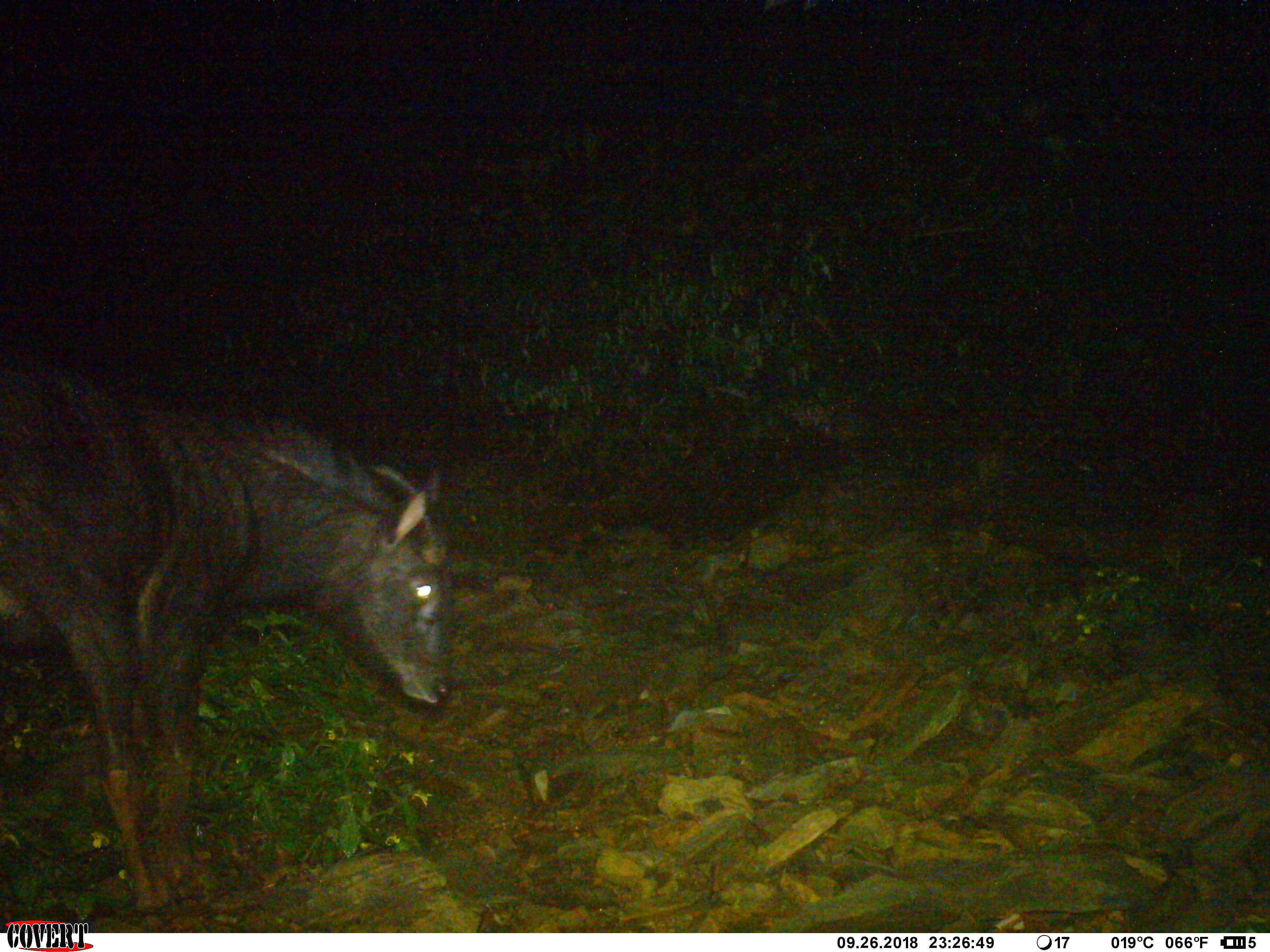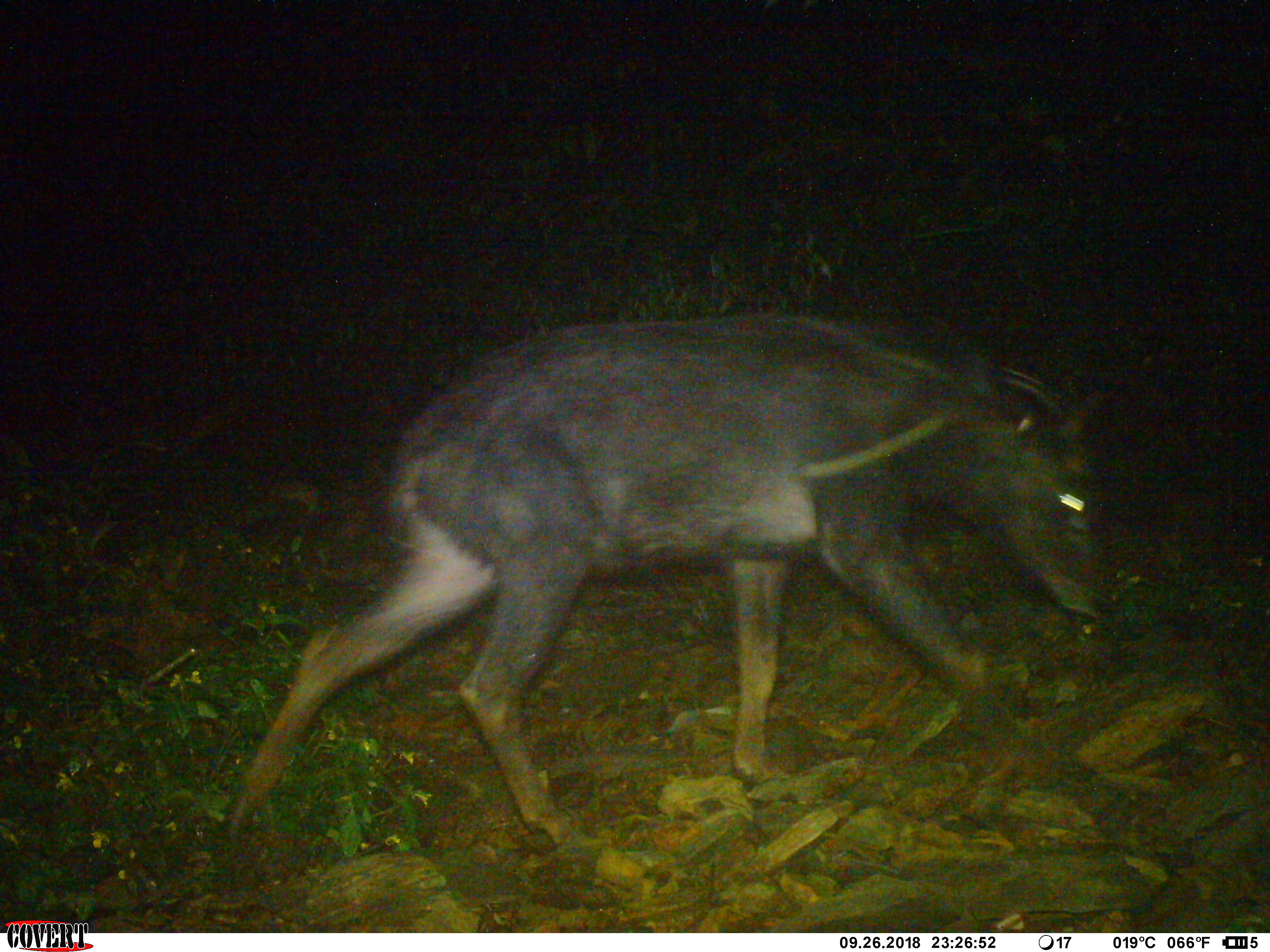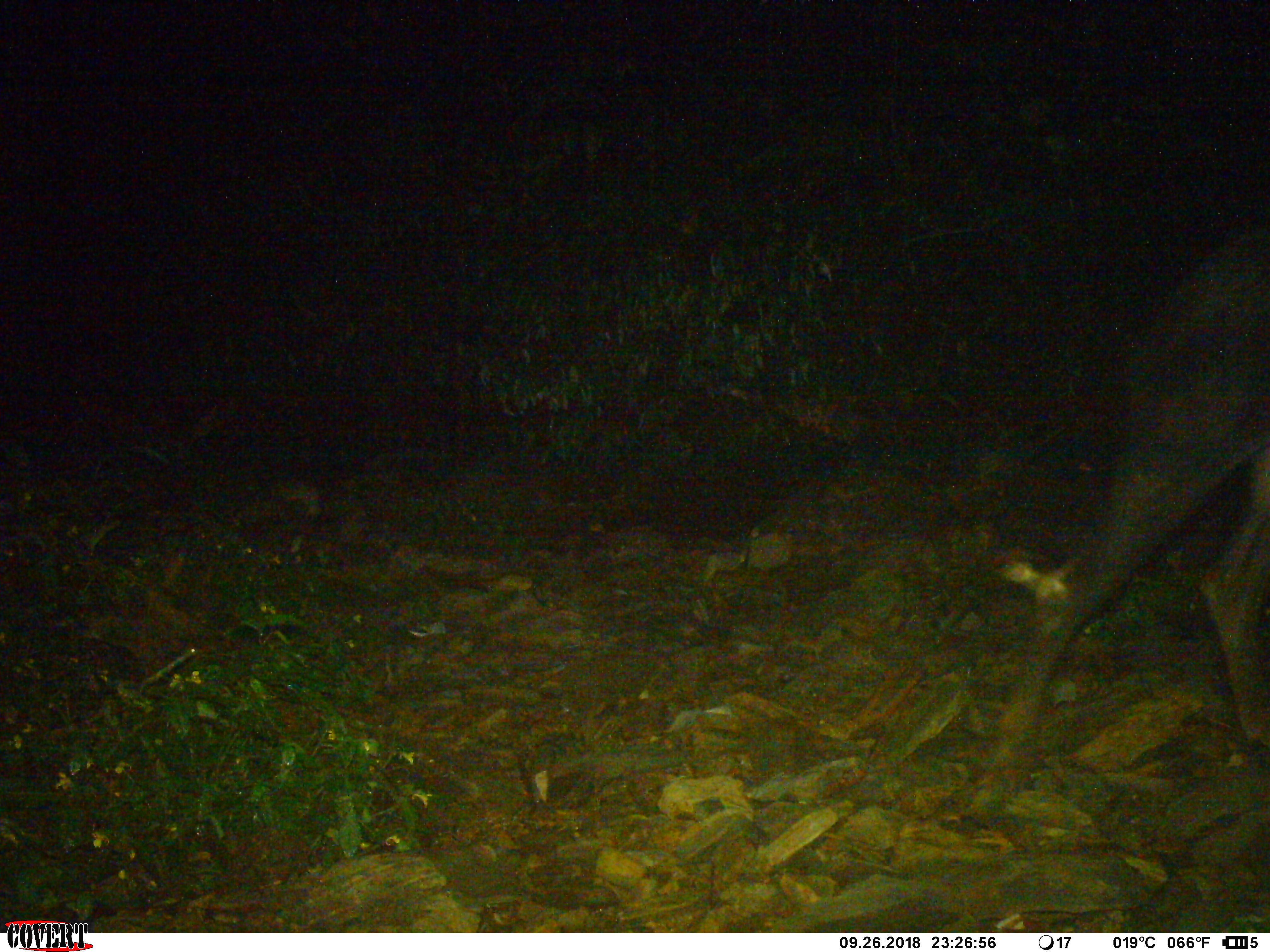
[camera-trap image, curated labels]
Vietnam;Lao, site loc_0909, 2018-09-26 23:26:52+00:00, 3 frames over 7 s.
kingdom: Animalia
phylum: Chordata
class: Mammalia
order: Artiodactyla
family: Bovidae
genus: Capricornis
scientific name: Capricornis sumatraensis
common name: chinese serow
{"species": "chinese serow (Capricornis sumatraensis)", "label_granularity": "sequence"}